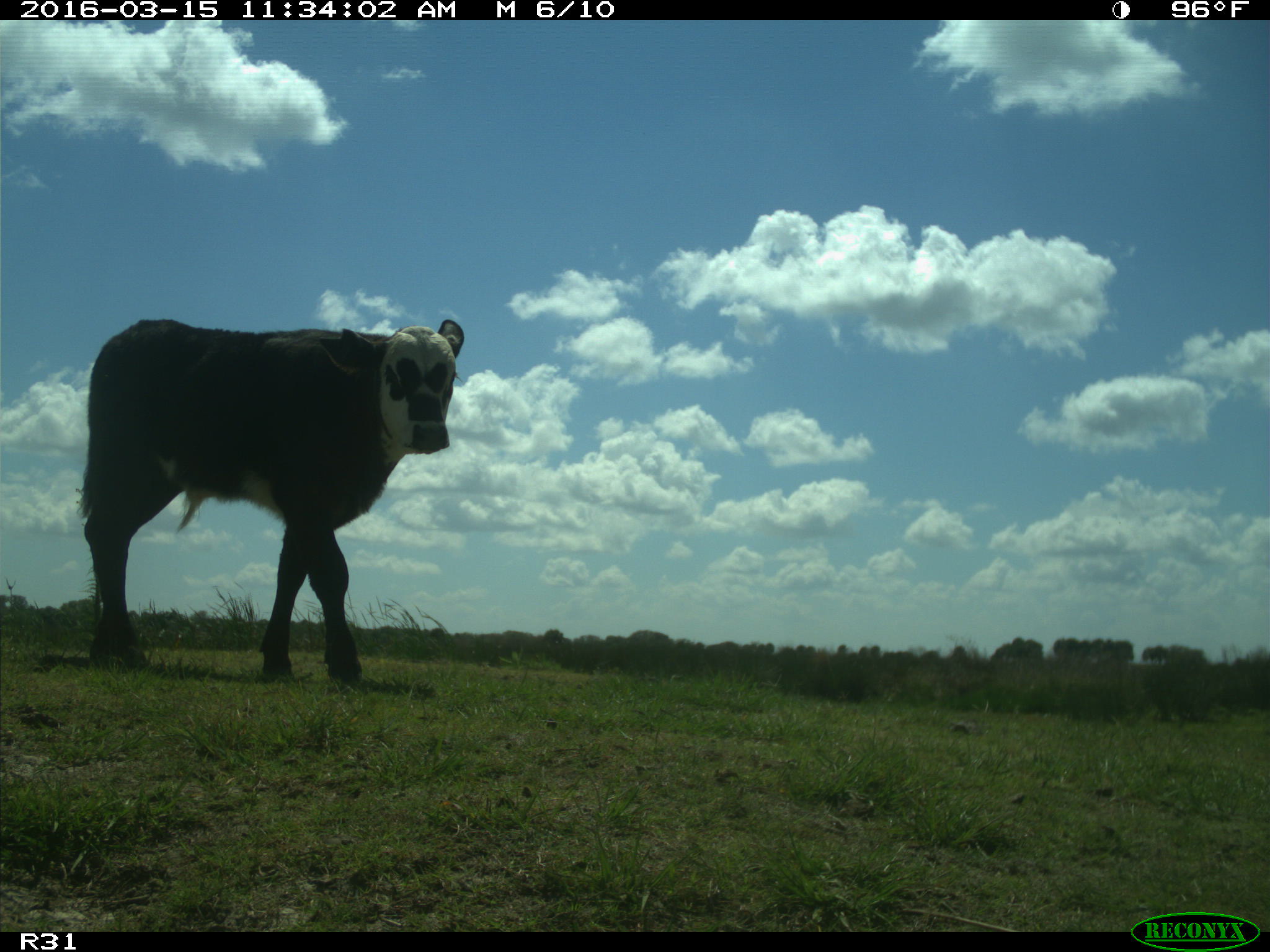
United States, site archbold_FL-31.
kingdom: Animalia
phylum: Chordata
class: Mammalia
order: Artiodactyla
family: Bovidae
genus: Bos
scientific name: Bos taurus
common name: domestic cow